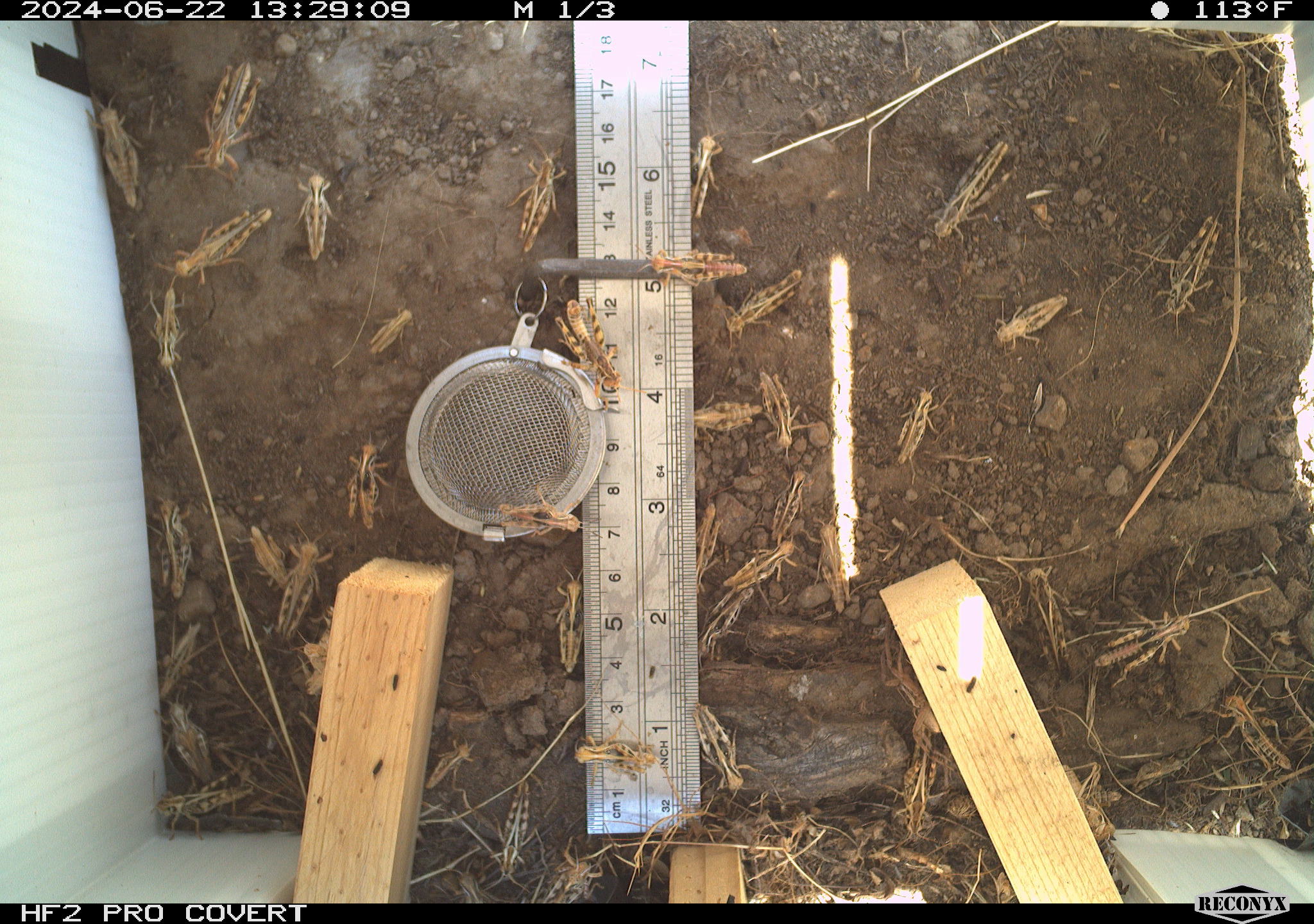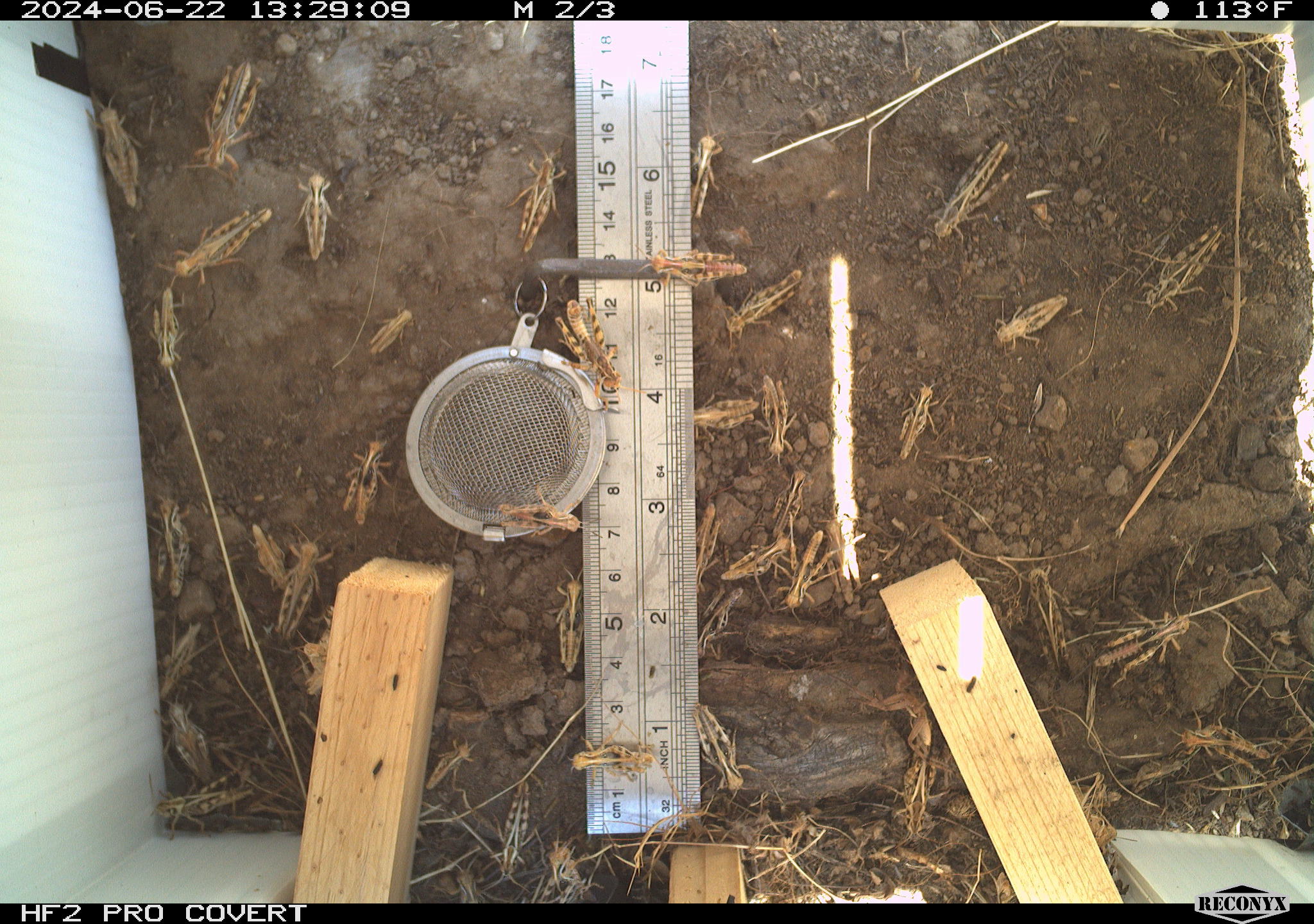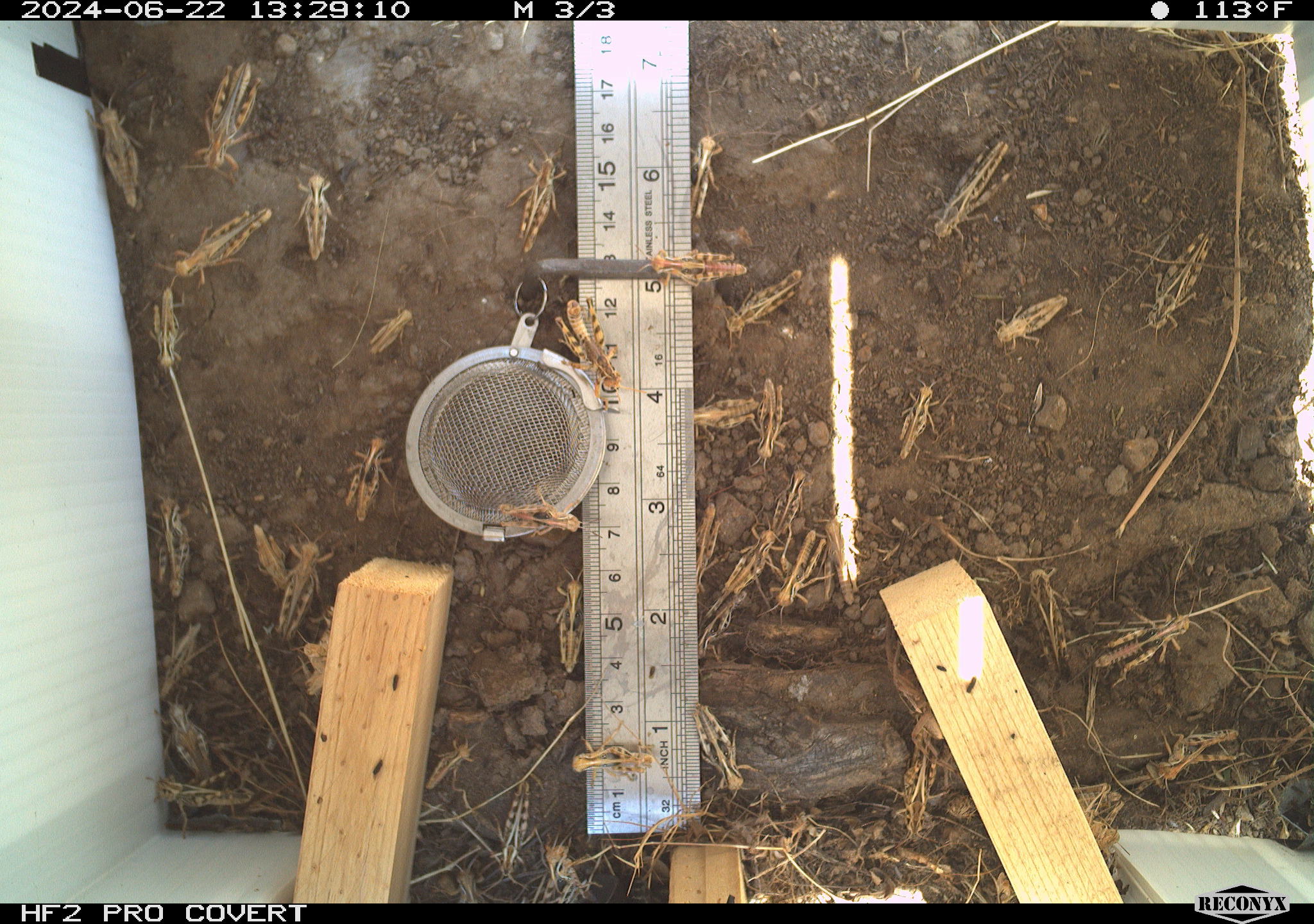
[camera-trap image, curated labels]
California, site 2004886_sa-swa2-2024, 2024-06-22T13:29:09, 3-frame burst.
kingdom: Animalia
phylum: Arthropoda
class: Insecta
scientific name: Insecta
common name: insect